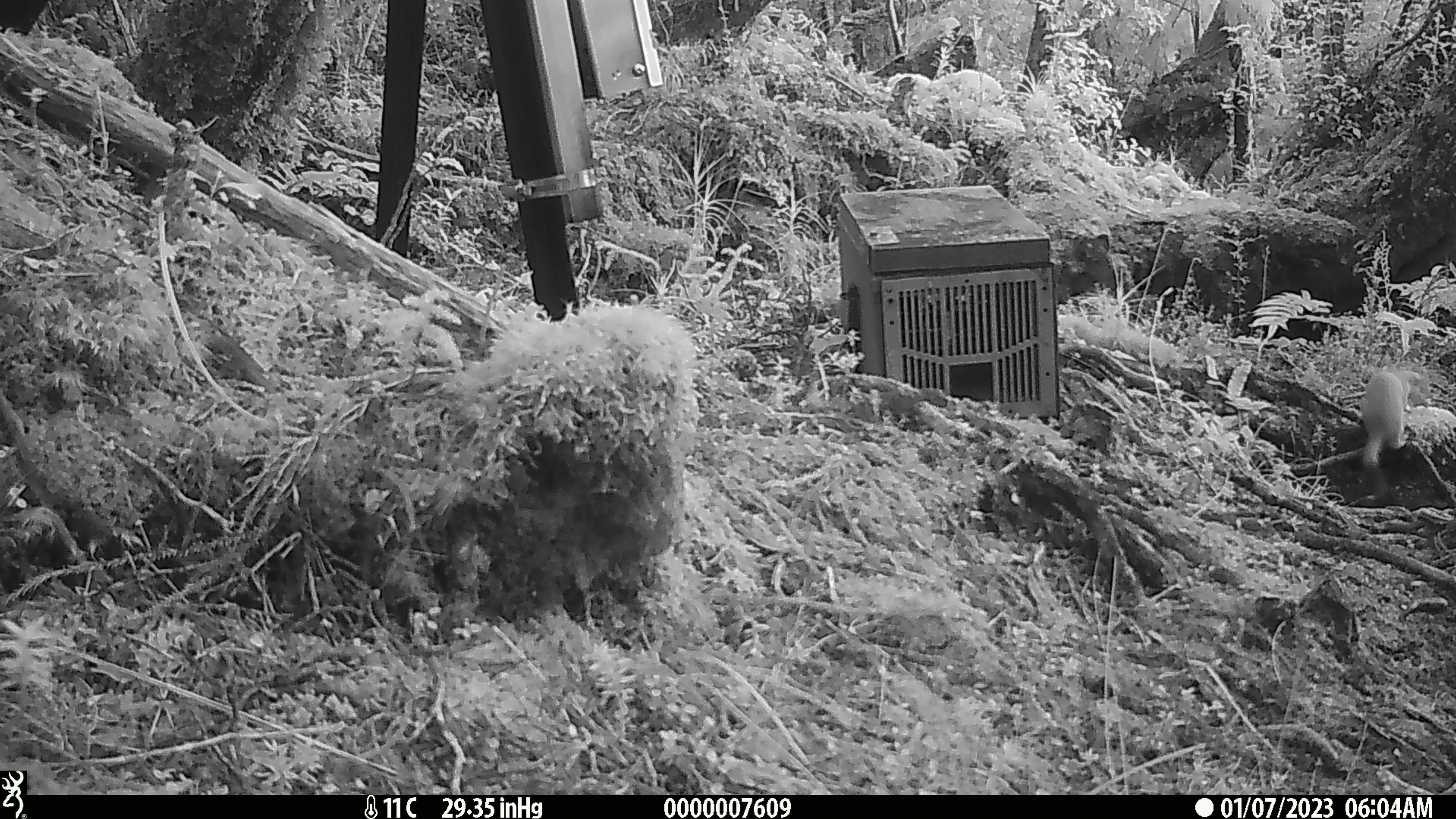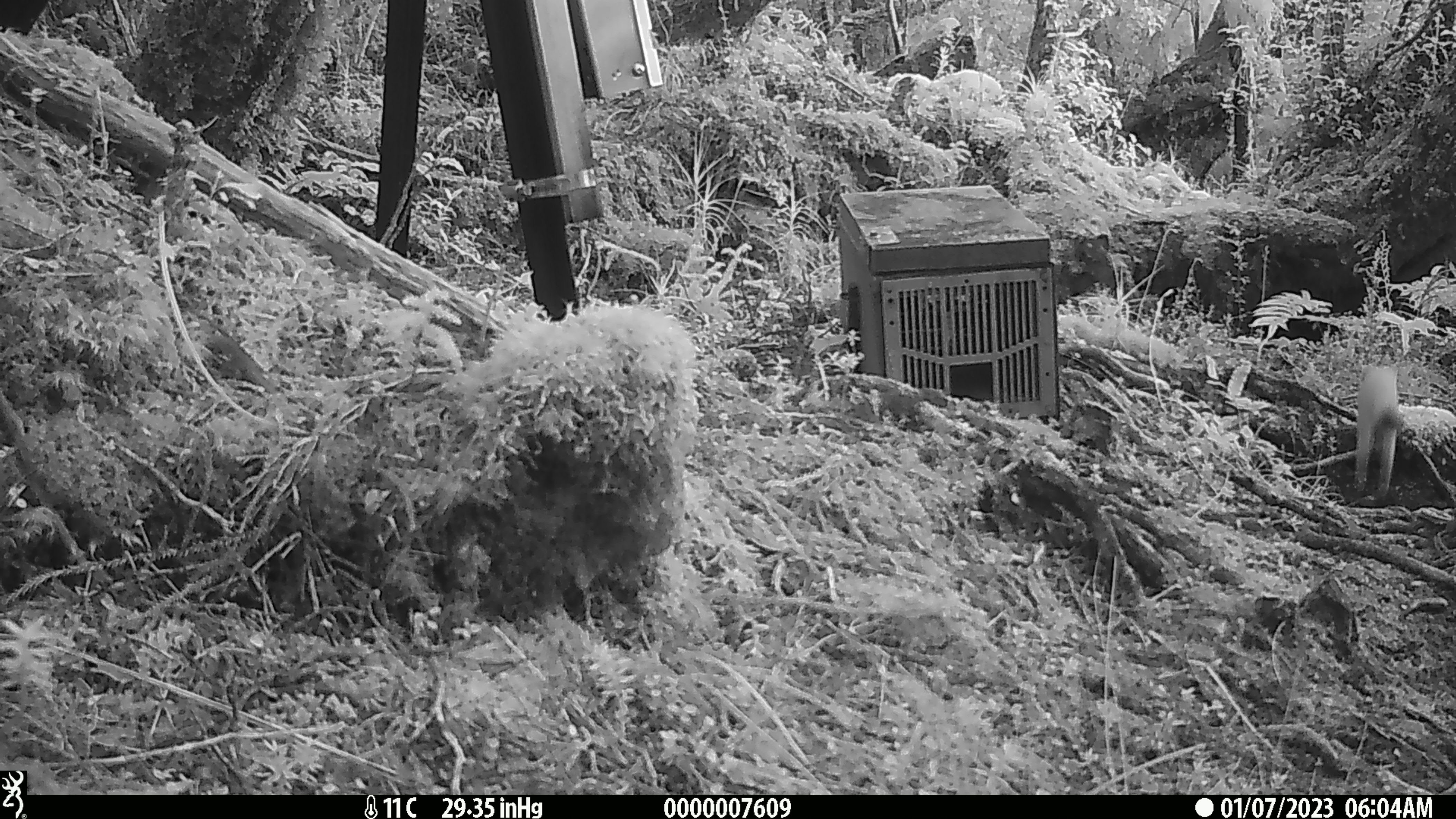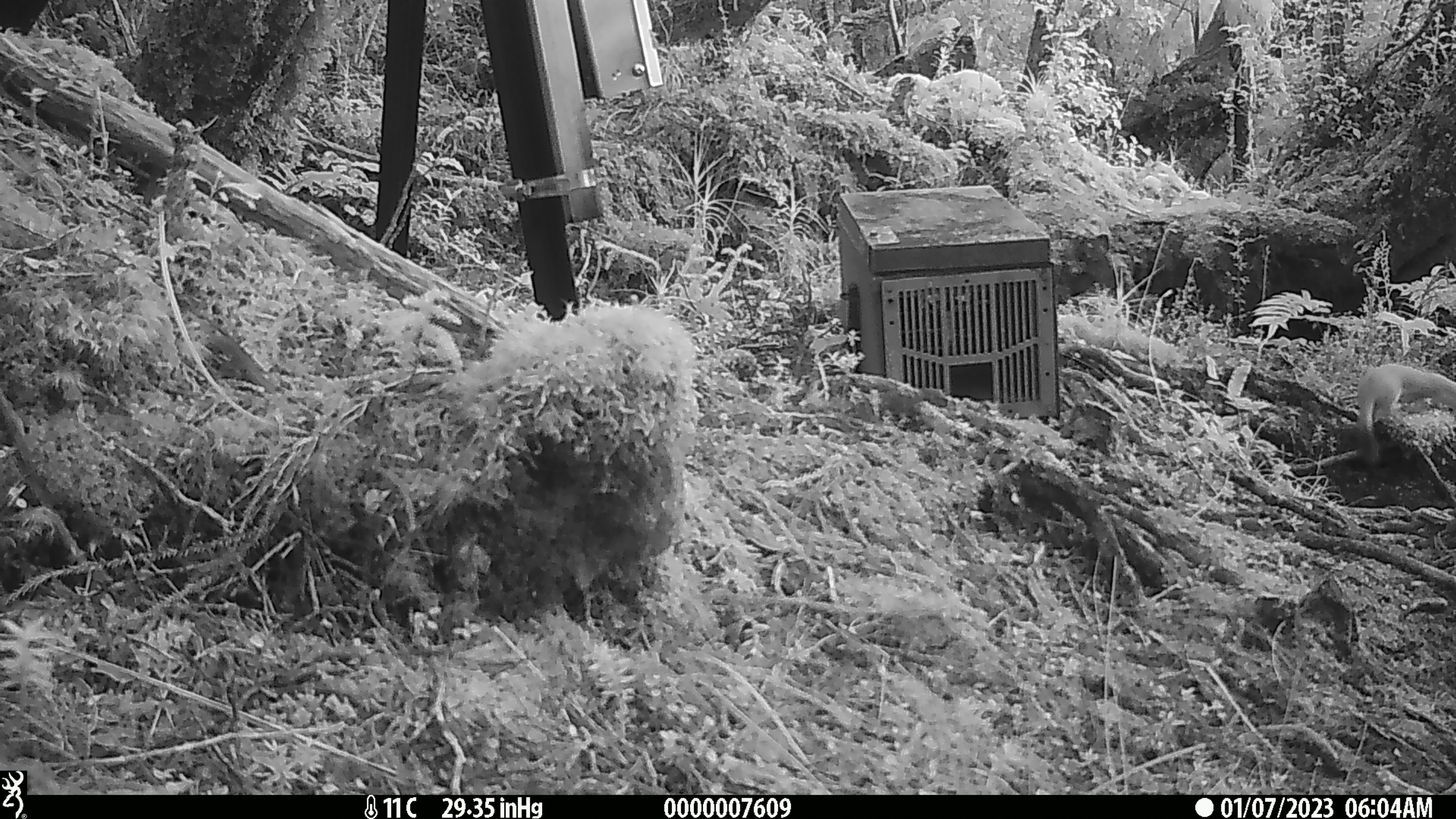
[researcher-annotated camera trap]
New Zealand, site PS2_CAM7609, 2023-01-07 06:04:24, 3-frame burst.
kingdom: Animalia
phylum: Chordata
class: Mammalia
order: Carnivora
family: Mustelidae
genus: Mustela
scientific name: Mustela erminea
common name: stoat